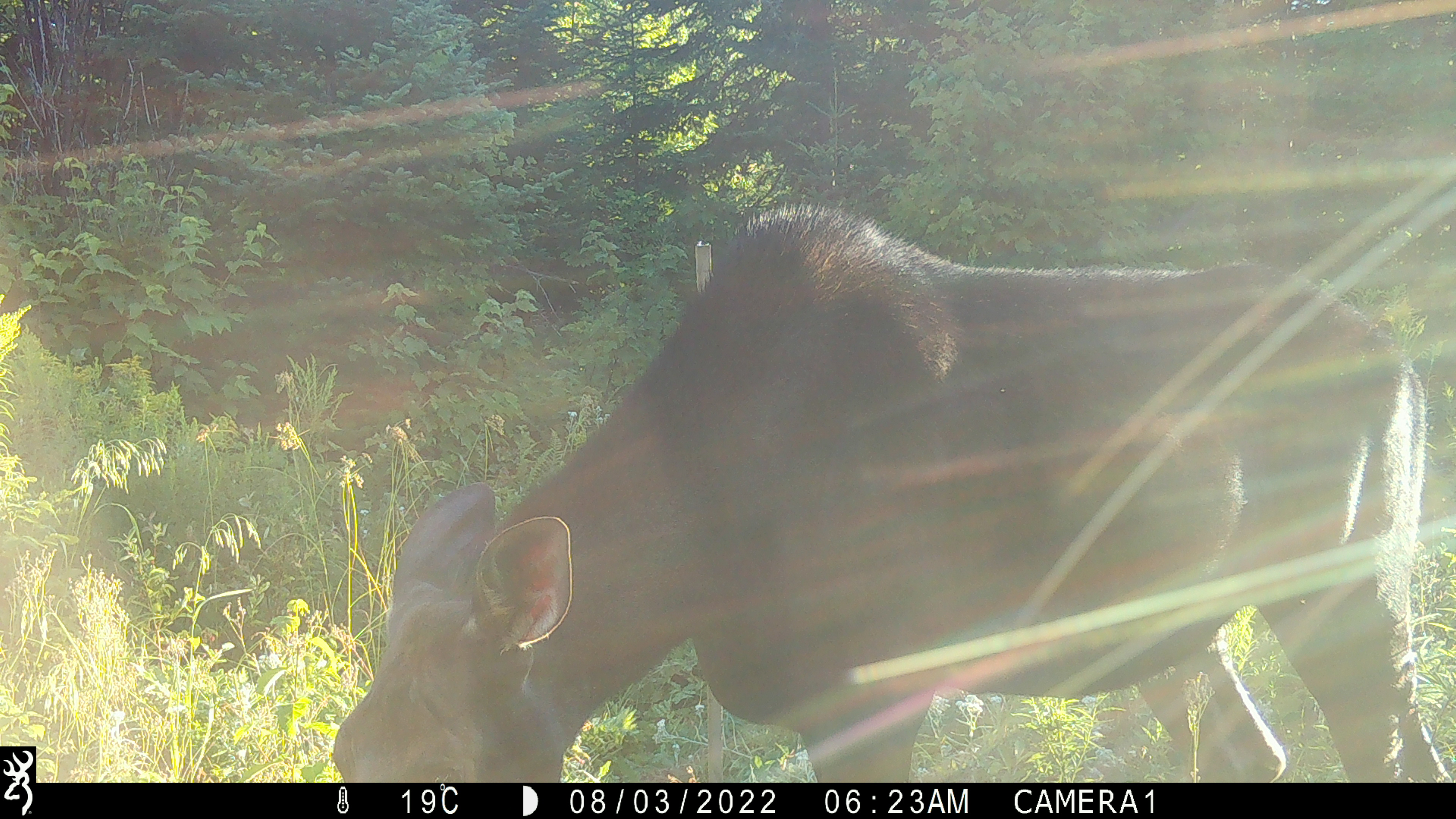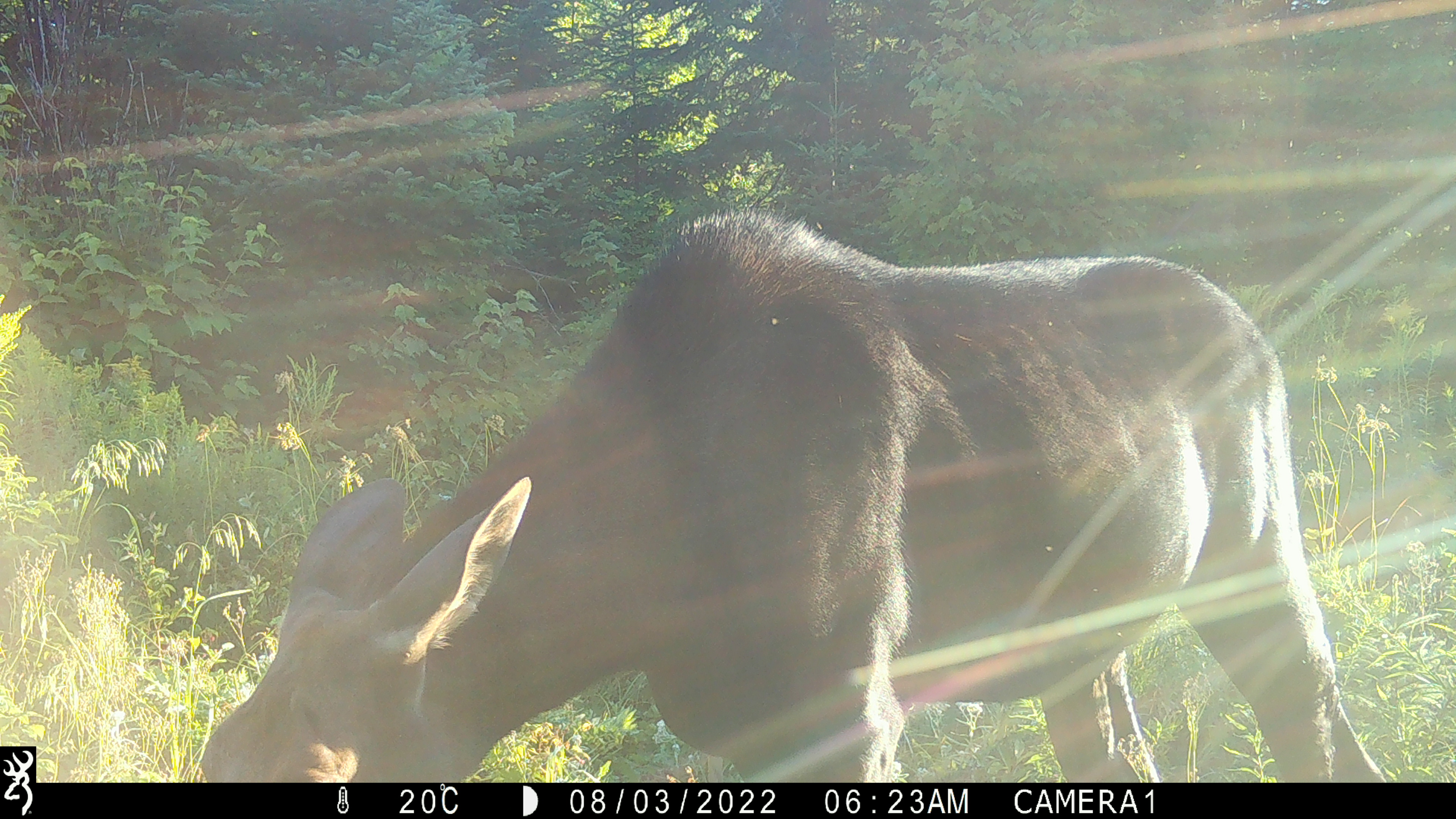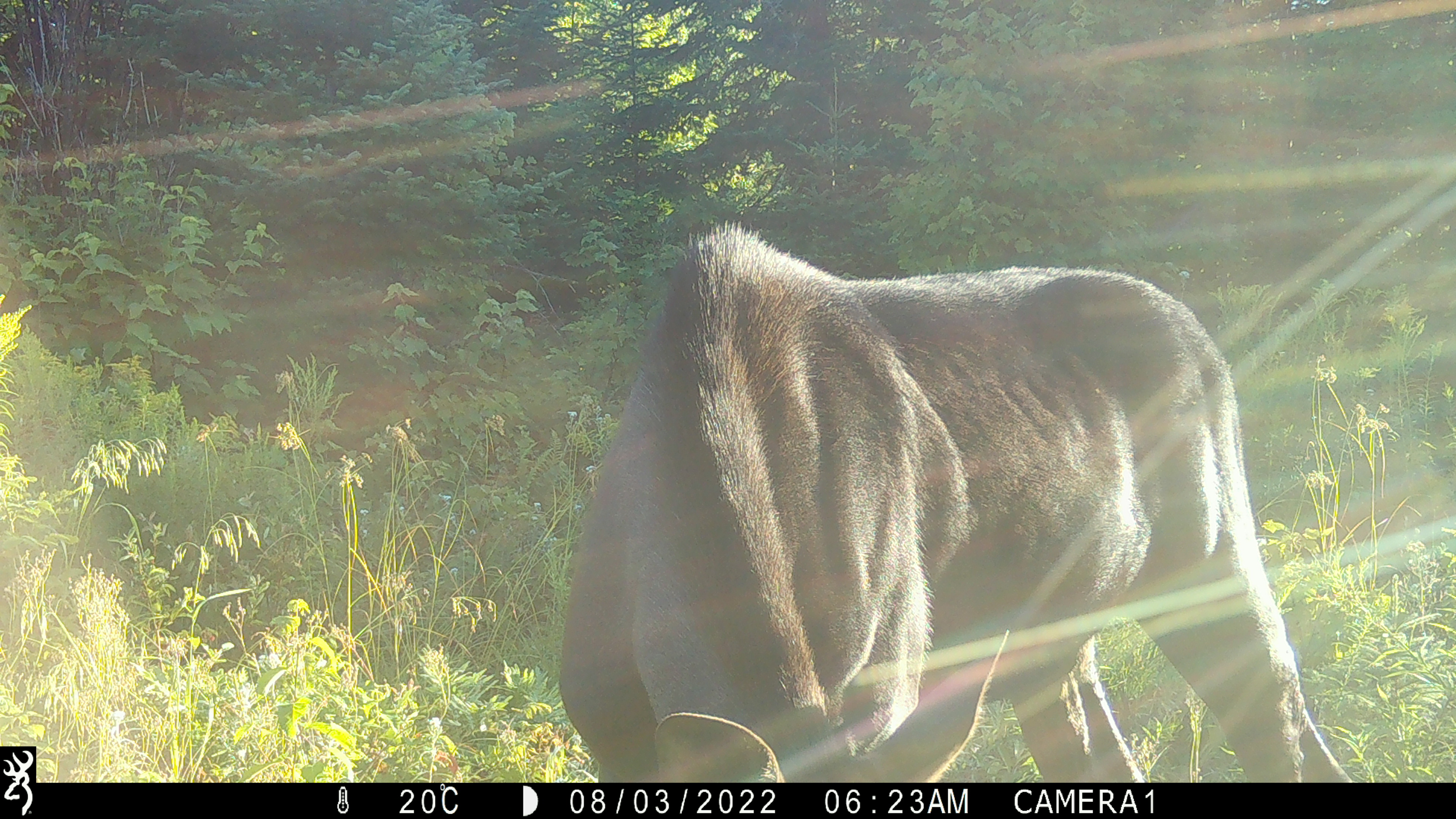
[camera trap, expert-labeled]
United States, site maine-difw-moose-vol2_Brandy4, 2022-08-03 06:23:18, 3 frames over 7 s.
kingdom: Animalia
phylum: Chordata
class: Mammalia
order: Artiodactyla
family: Cervidae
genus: Alces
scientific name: Alces alces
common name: moose